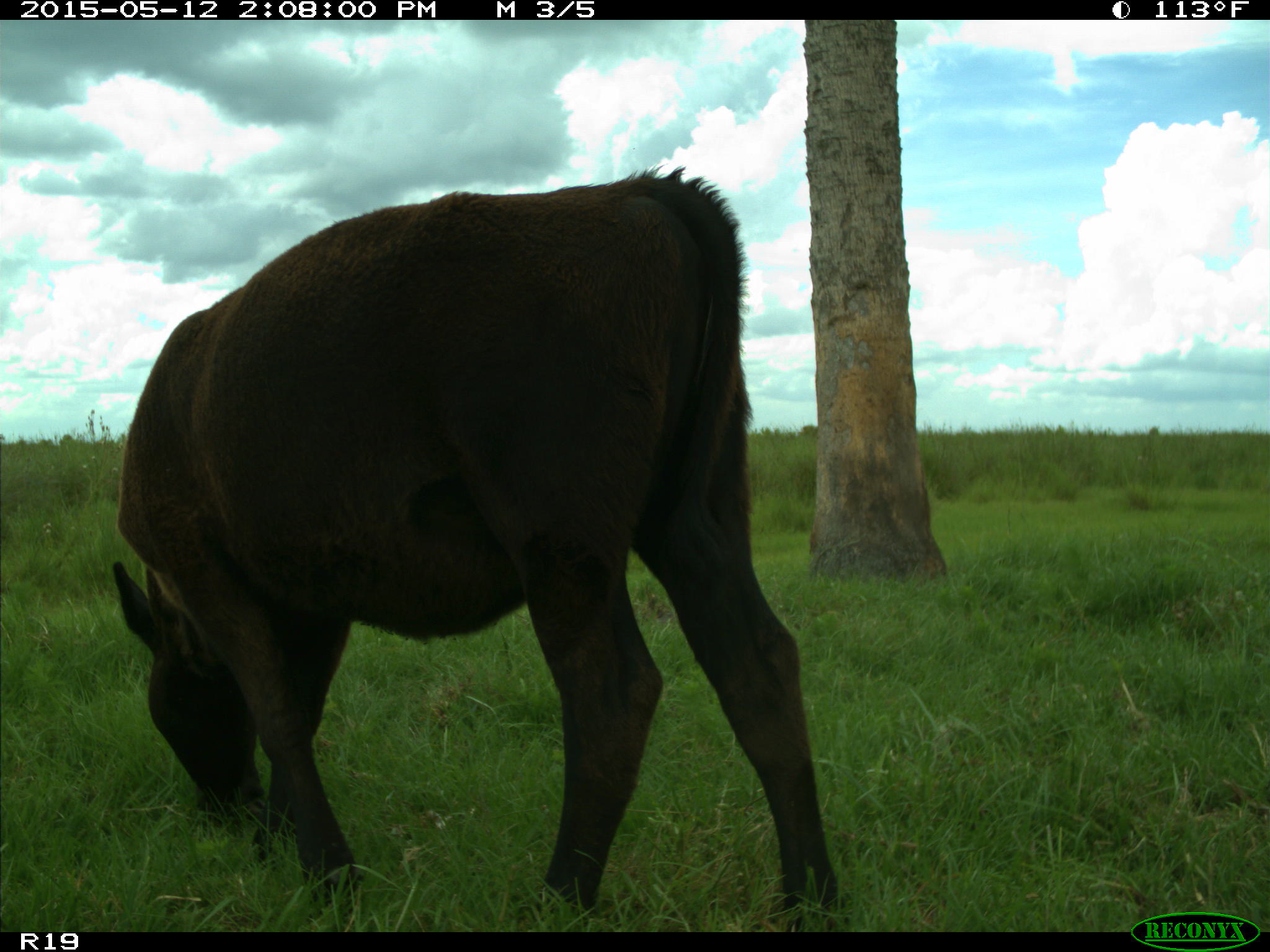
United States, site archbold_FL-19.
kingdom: Animalia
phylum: Chordata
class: Mammalia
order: Artiodactyla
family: Bovidae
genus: Bos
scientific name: Bos taurus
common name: domestic cow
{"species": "Bos taurus (domestic cow)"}